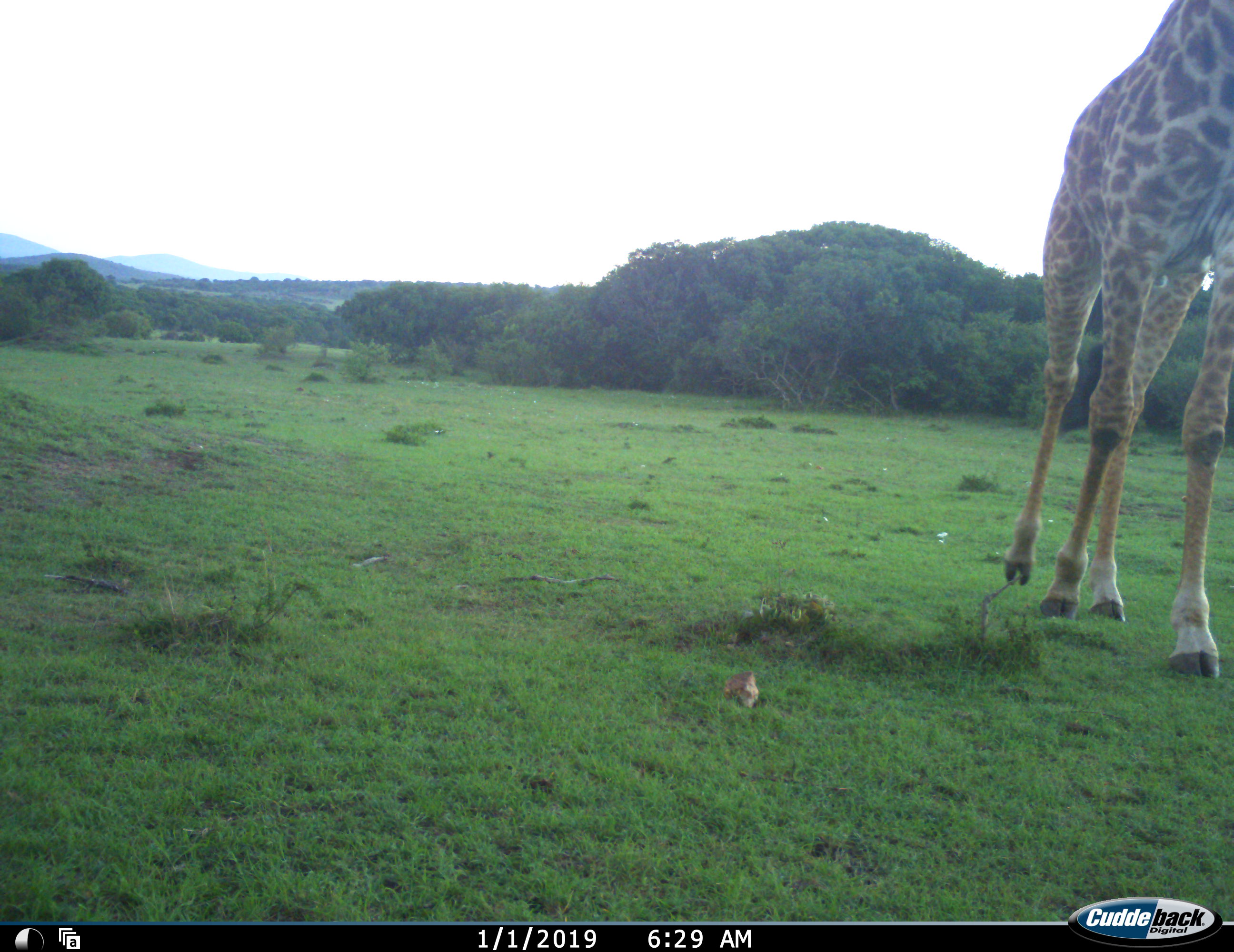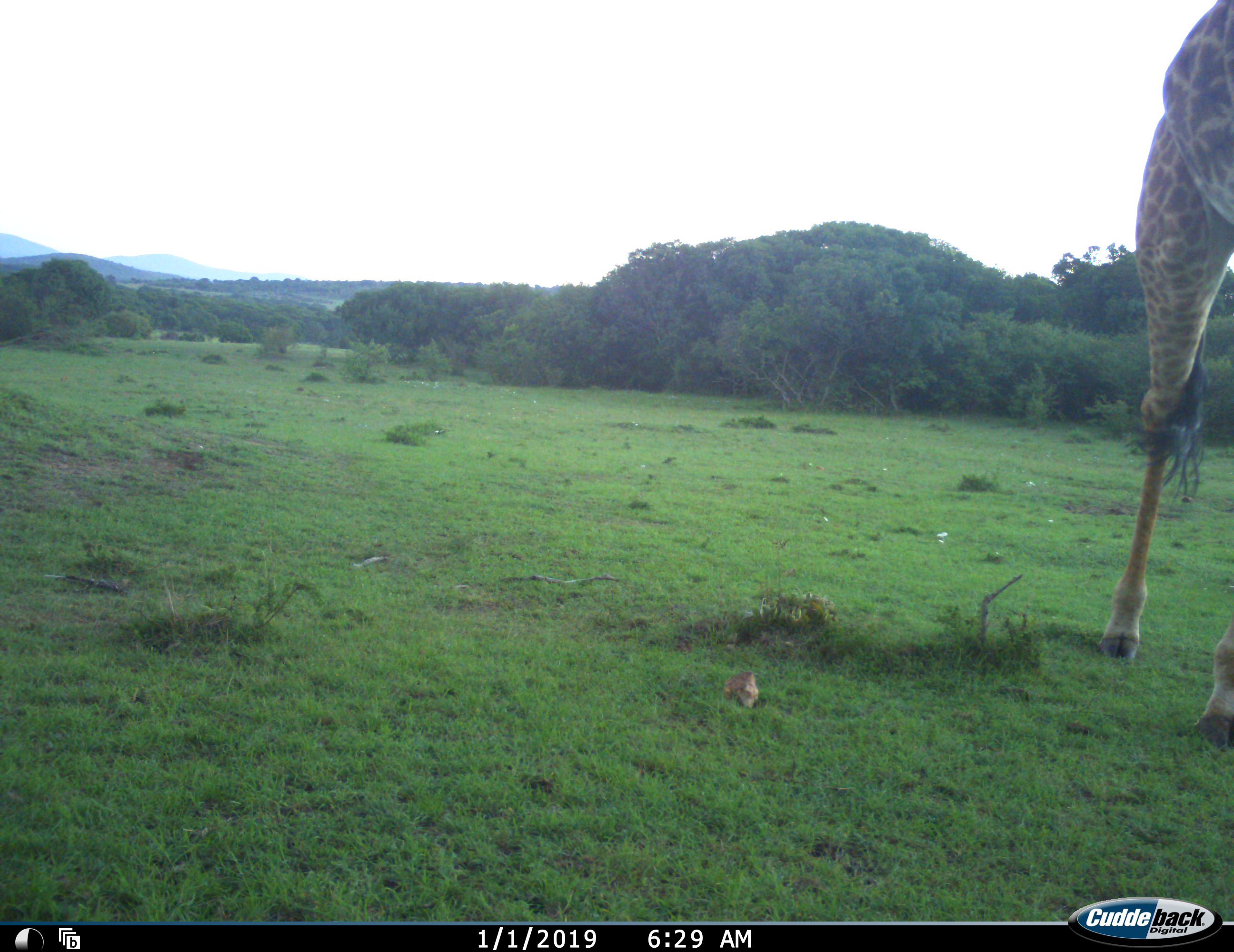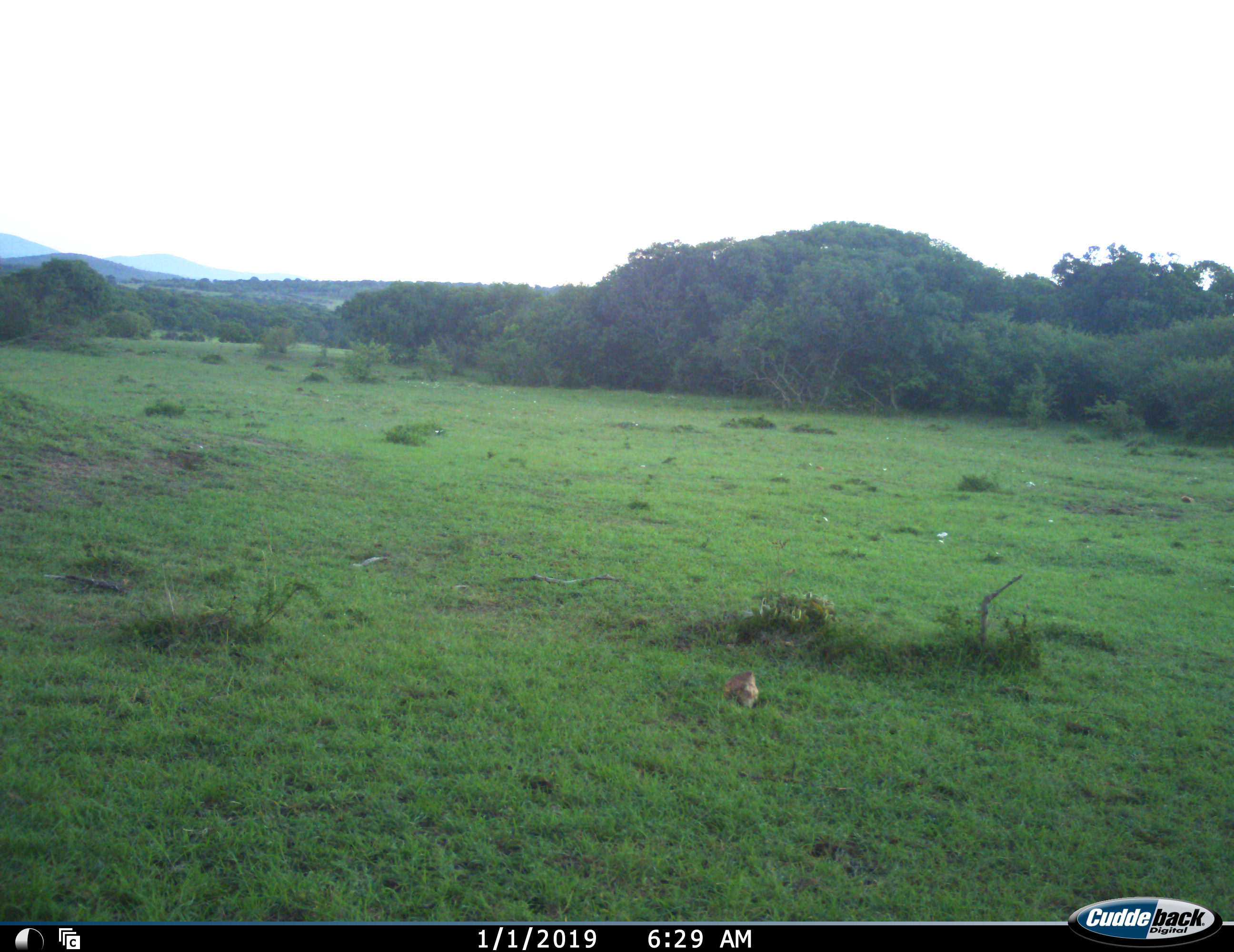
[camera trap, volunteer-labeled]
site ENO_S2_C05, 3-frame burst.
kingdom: Animalia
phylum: Chordata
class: Mammalia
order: Artiodactyla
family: Giraffidae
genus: Giraffa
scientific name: Giraffa camelopardalis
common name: giraffe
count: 1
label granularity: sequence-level